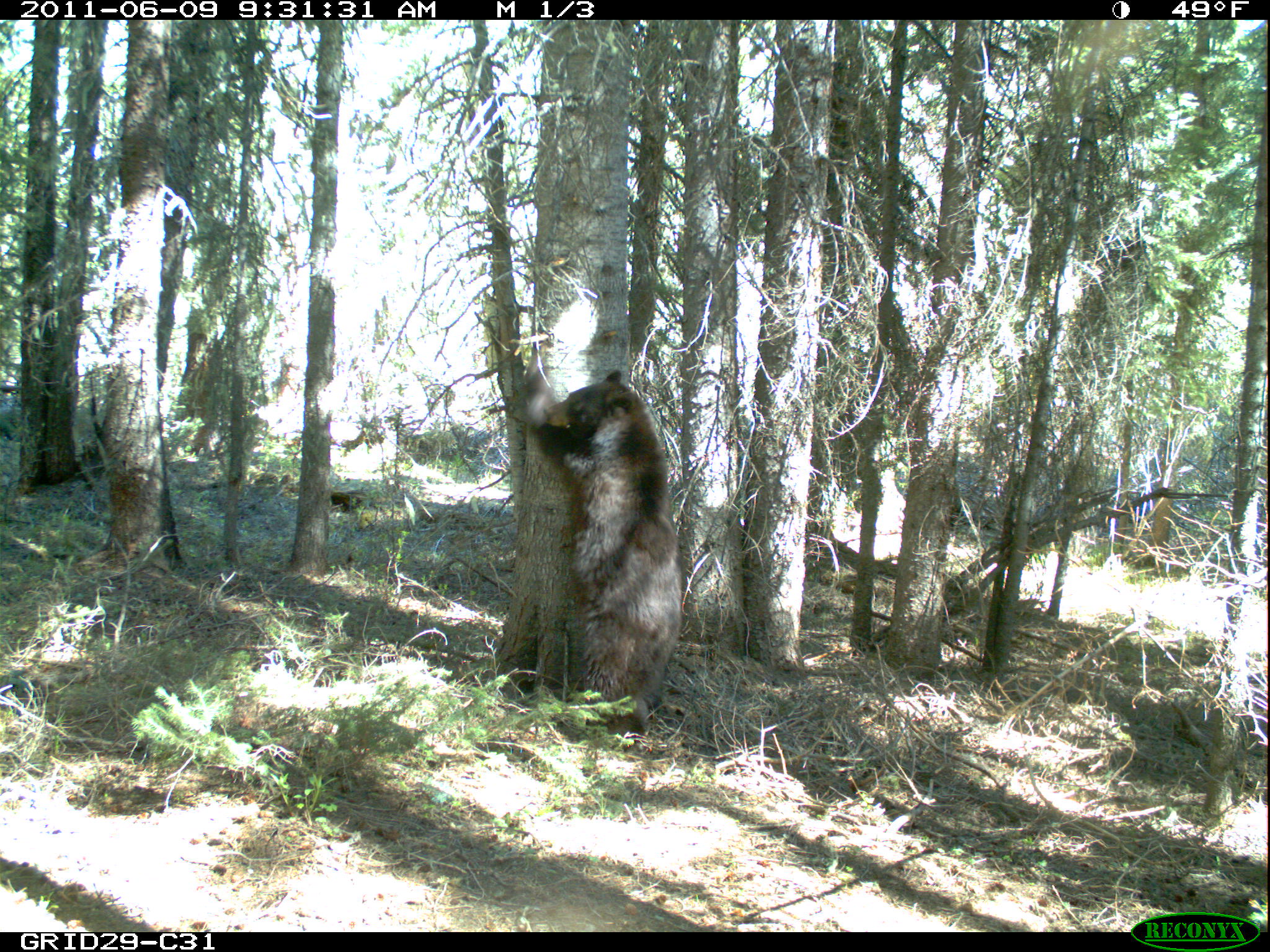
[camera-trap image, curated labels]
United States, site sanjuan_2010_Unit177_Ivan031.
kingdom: Animalia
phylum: Chordata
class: Mammalia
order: Carnivora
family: Ursidae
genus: Ursus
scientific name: Ursus americanus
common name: american black bear